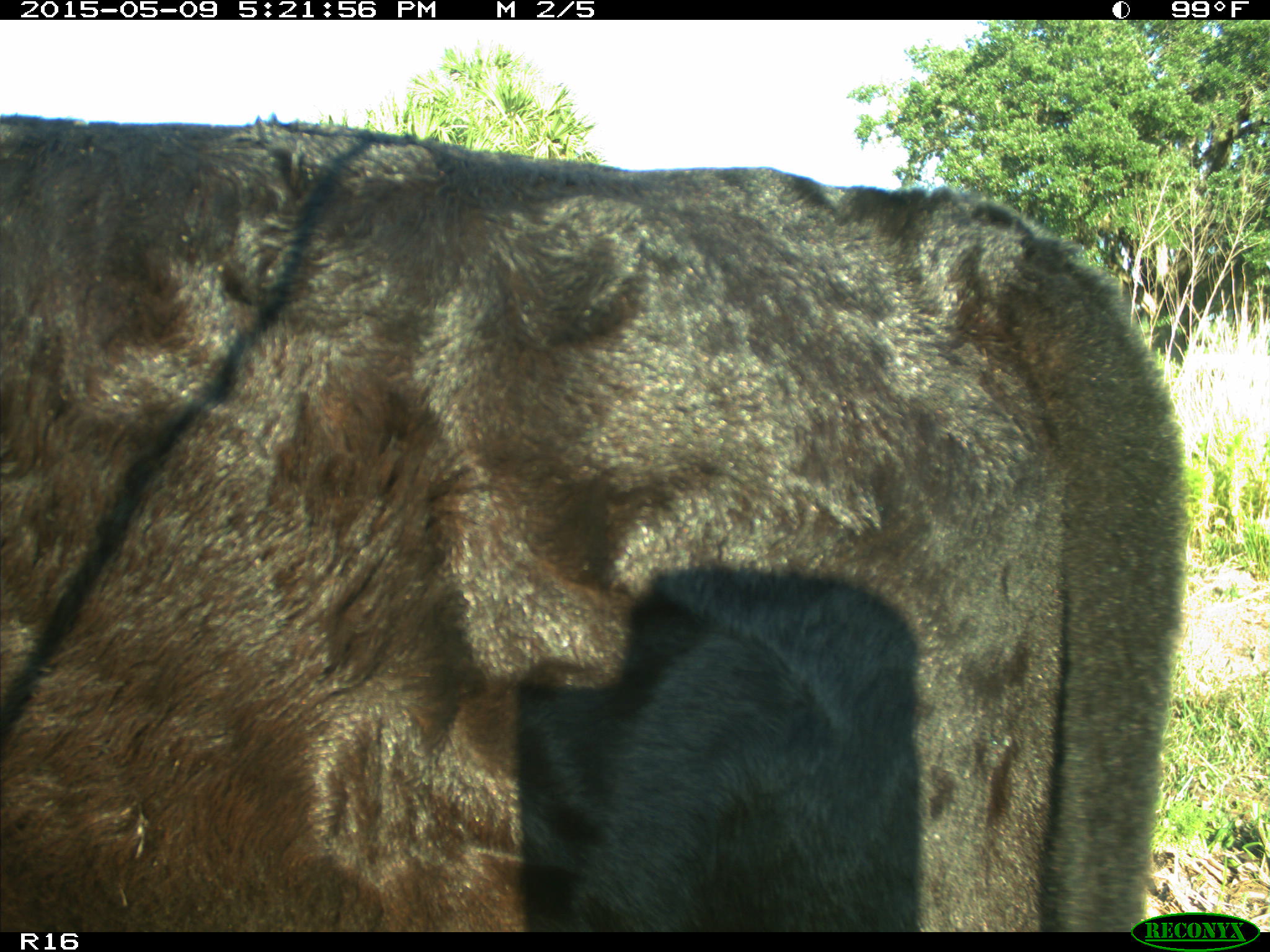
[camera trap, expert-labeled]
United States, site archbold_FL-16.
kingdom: Animalia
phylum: Chordata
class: Mammalia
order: Artiodactyla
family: Suidae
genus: Sus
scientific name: Sus scrofa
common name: wild boar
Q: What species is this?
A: Sus scrofa (wild boar).